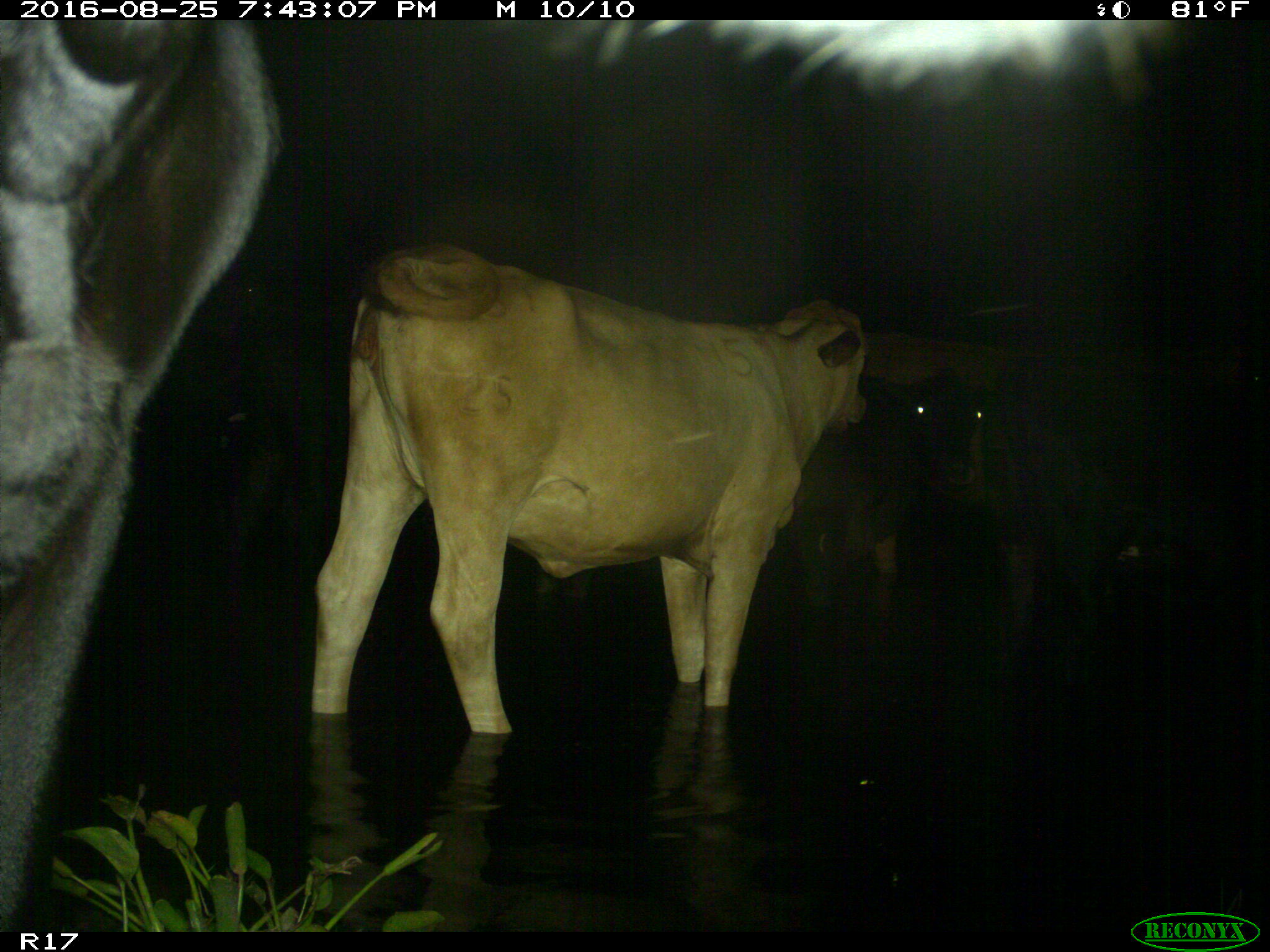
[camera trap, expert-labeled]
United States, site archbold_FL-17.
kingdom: Animalia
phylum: Chordata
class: Mammalia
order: Artiodactyla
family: Bovidae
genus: Bos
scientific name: Bos taurus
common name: domestic cow